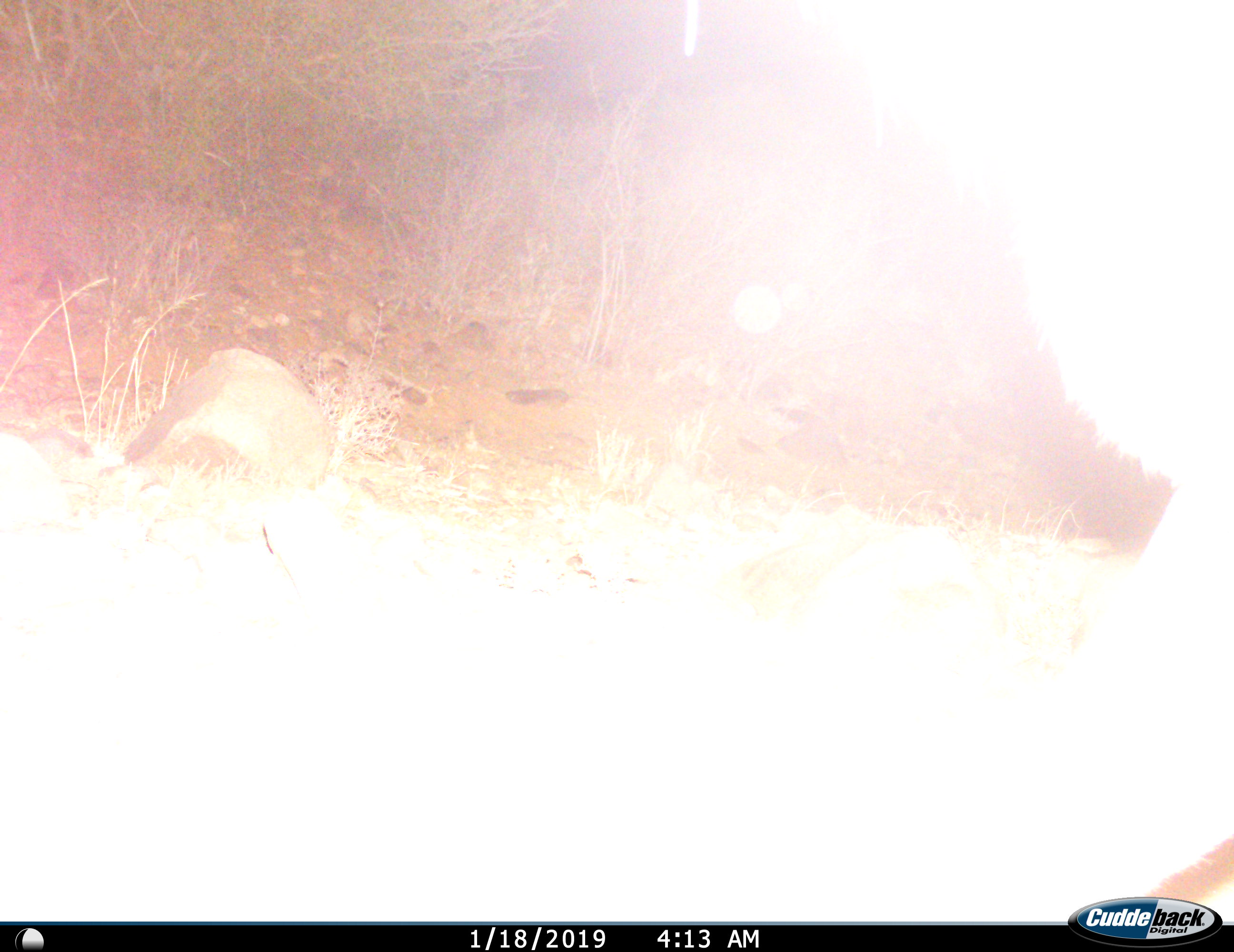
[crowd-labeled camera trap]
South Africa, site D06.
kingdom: Animalia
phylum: Chordata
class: Mammalia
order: Artiodactyla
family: Bovidae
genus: Tragelaphus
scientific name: Tragelaphus strepsiceros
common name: greater kudu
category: kudu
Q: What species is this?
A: Kudu (greater kudu) (Tragelaphus strepsiceros).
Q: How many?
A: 1.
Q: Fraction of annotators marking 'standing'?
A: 20%.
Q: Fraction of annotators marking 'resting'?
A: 0%.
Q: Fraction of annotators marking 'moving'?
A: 80%.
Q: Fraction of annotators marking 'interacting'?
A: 0%.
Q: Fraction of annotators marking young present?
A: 0%.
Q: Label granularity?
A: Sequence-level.